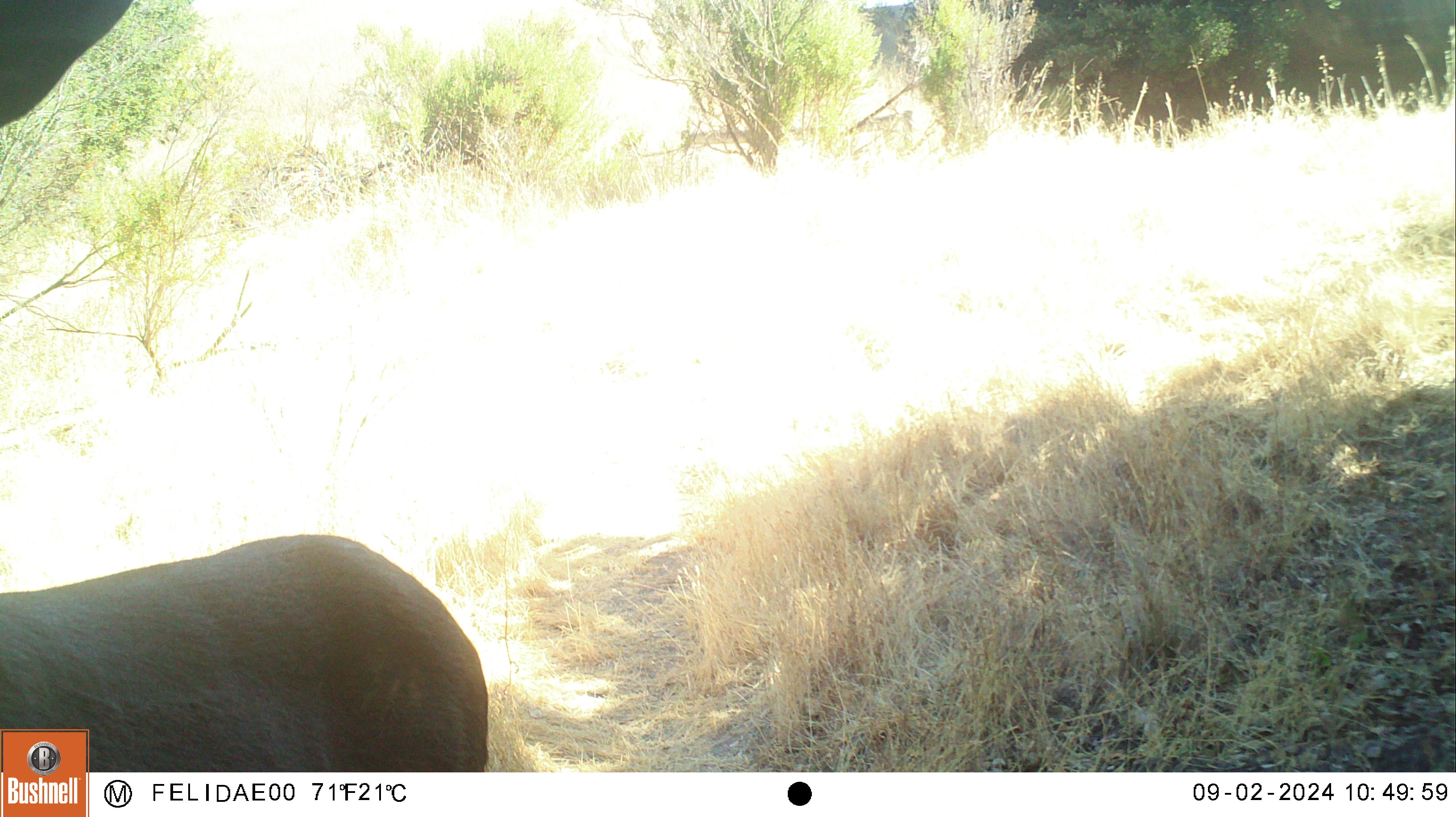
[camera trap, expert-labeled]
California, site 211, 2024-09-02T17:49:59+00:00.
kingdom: Animalia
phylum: Chordata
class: Mammalia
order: Artiodactyla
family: Cervidae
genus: Odocoileus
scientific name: Odocoileus hemionus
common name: mule deer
Mule deer (Odocoileus hemionus).